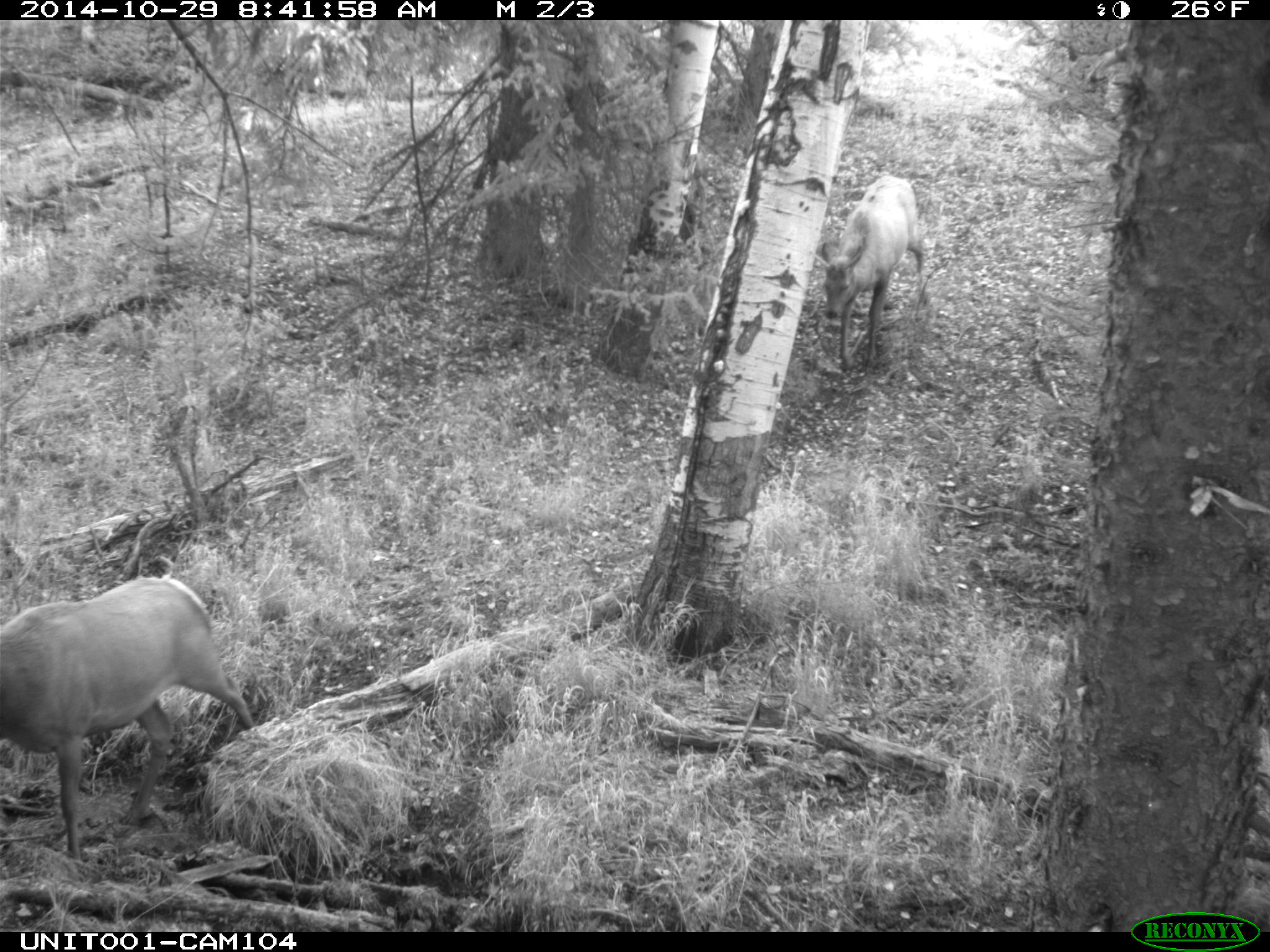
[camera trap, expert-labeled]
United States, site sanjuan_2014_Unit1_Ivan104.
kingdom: Animalia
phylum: Chordata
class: Mammalia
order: Artiodactyla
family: Cervidae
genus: Cervus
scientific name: Cervus elaphus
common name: red deer